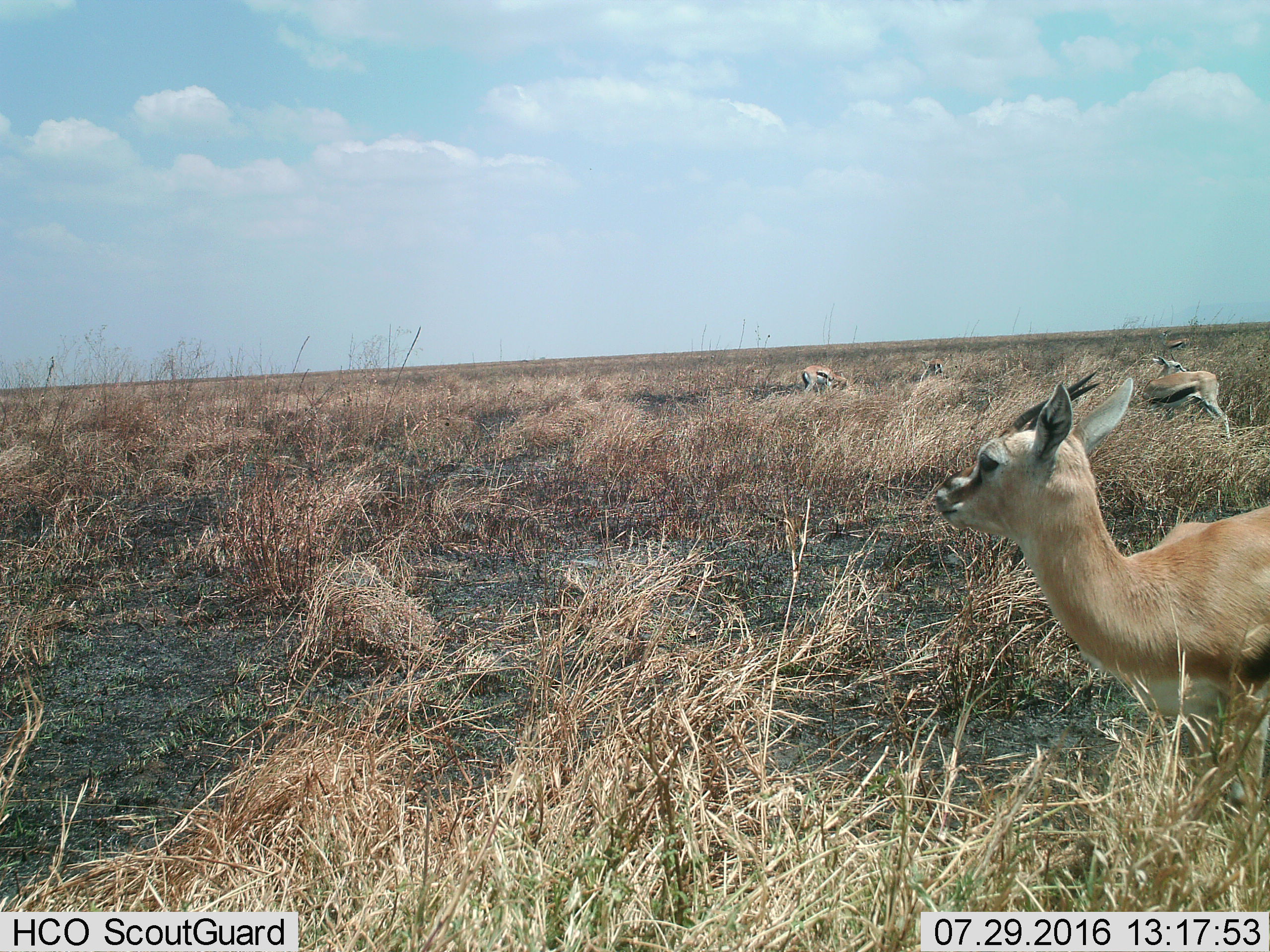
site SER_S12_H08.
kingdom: Animalia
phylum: Chordata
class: Mammalia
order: Artiodactyla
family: Bovidae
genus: Eudorcas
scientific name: Eudorcas thomsonii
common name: thomson's gazelle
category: gazellethomsons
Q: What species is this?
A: Gazellethomsons (thomson's gazelle) (Eudorcas thomsonii).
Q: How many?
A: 5.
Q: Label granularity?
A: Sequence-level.